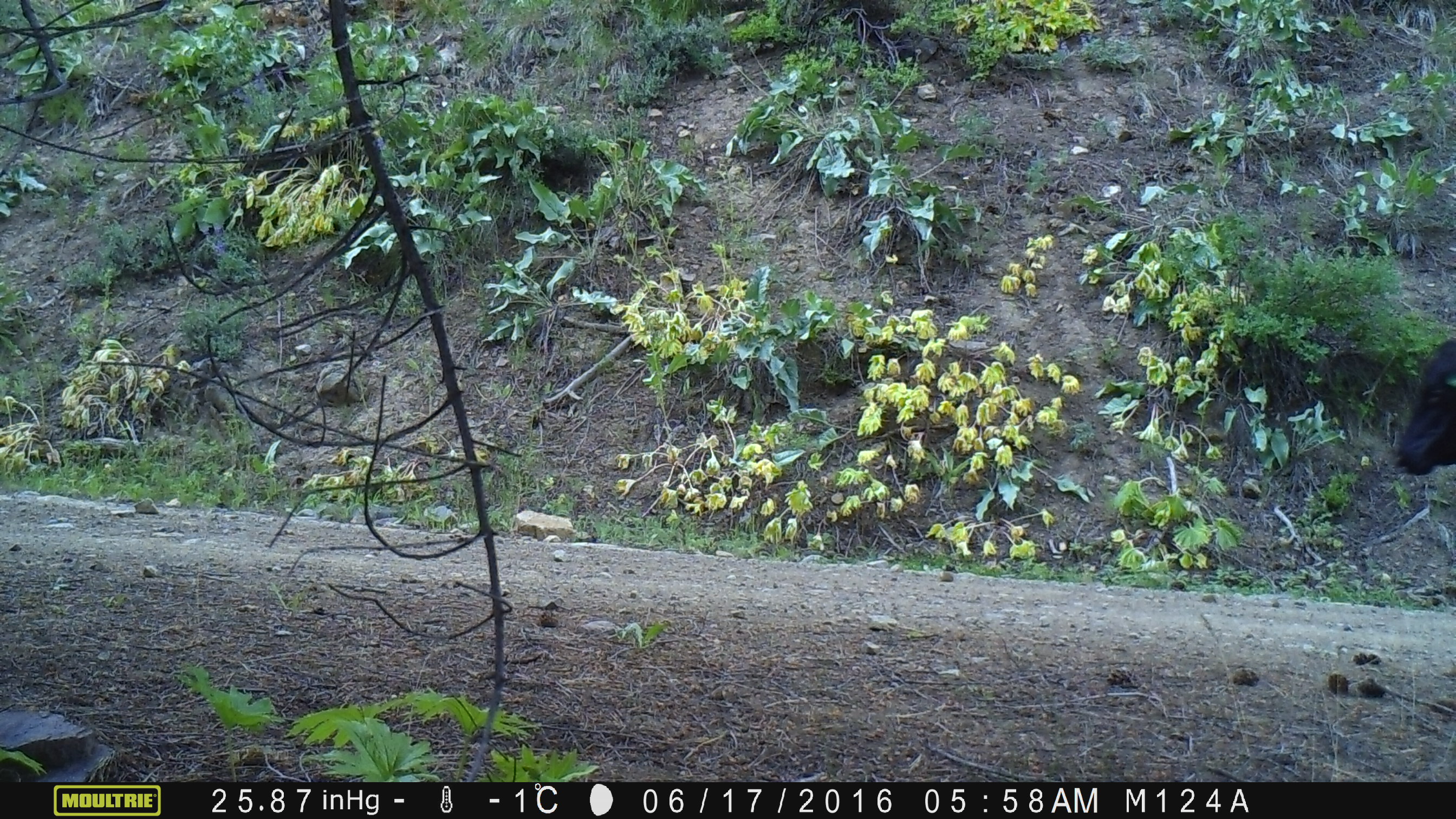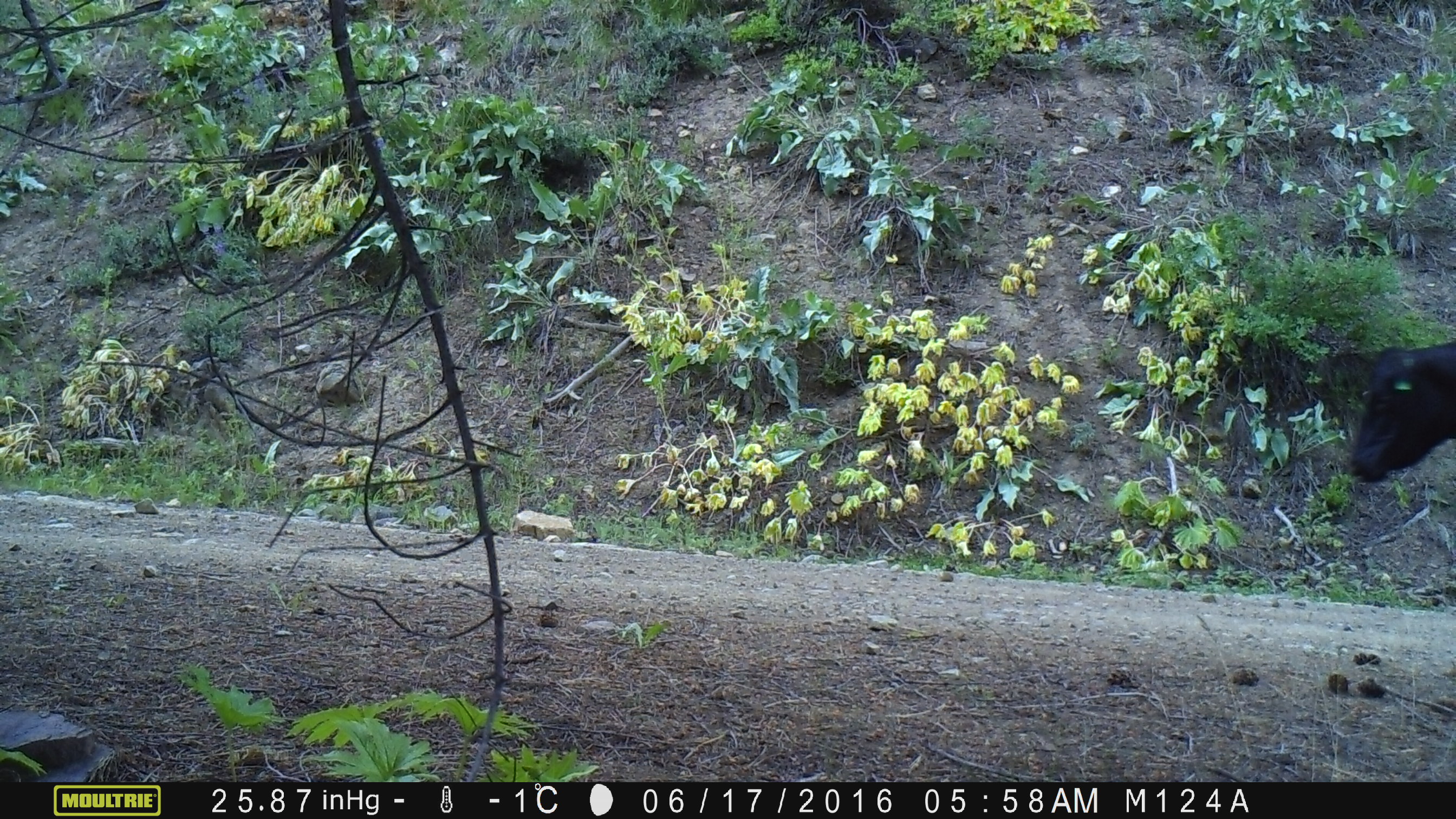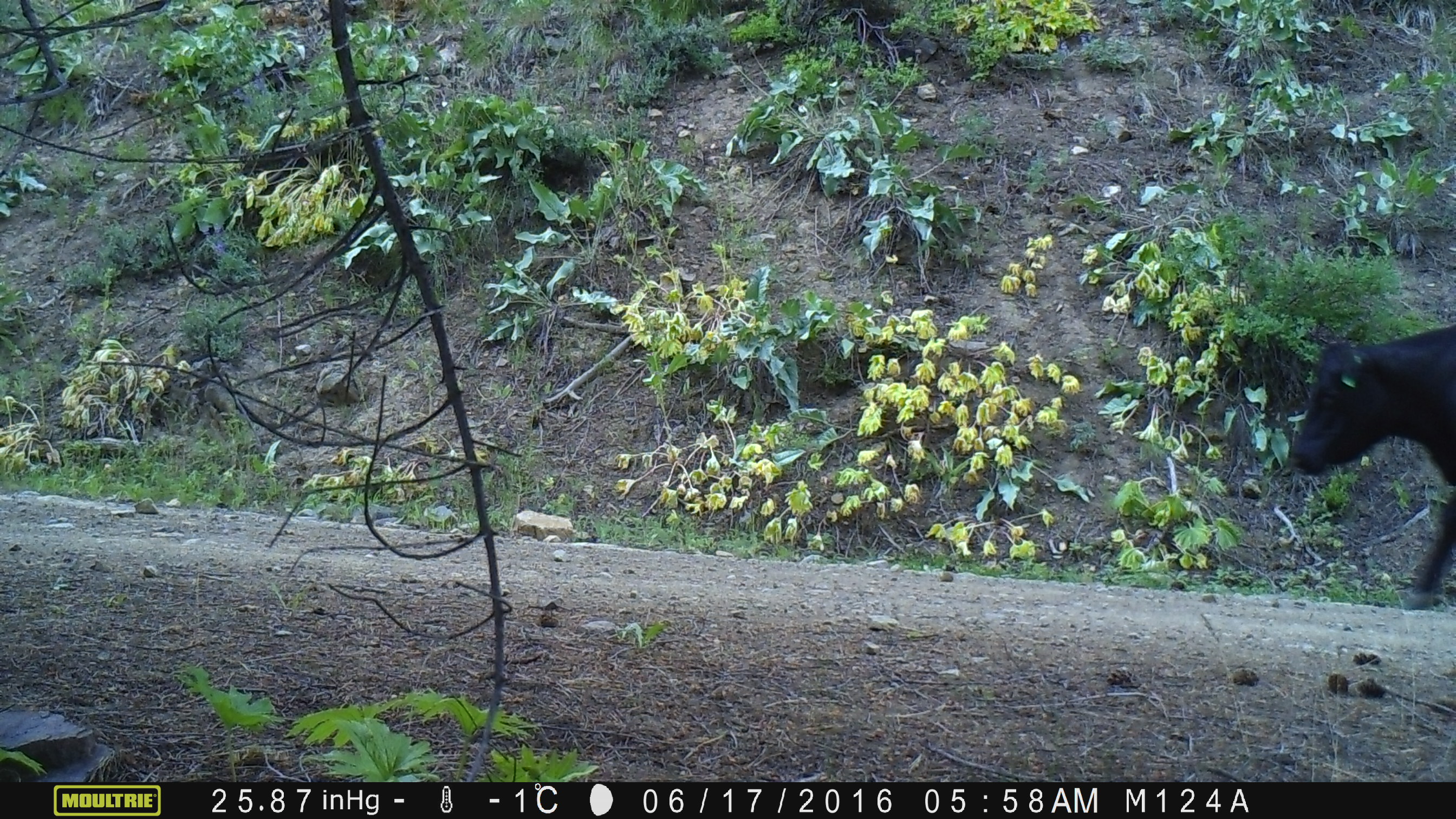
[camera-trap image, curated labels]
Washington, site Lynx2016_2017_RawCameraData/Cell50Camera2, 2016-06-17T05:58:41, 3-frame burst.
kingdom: Animalia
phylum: Chordata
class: Mammalia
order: Artiodactyla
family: Bovidae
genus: Bos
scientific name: Bos taurus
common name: domestic cattle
Domestic cattle (Bos taurus). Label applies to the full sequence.